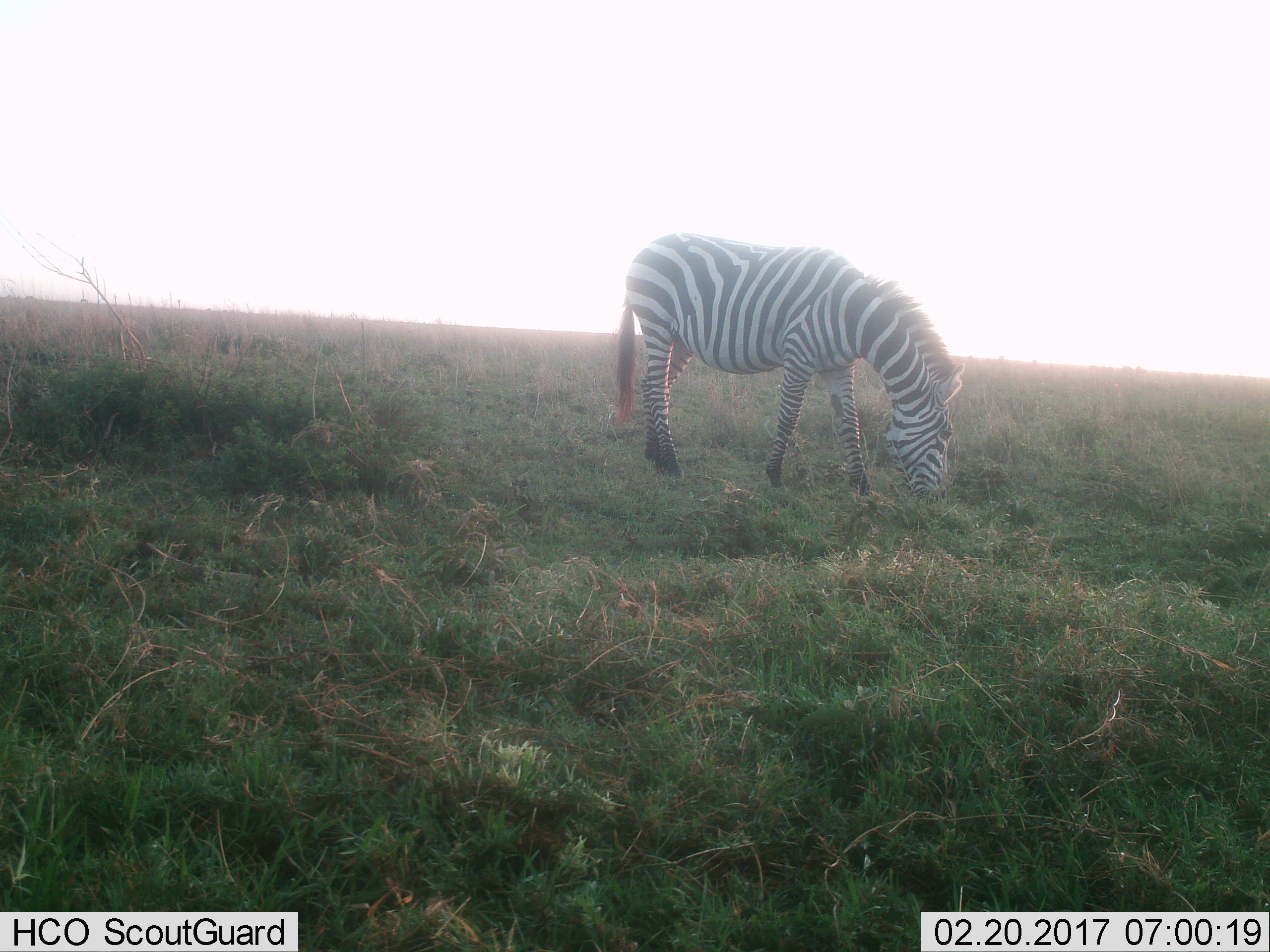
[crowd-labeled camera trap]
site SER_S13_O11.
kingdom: Animalia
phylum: Chordata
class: Mammalia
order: Perissodactyla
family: Equidae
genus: Equus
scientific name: Equus quagga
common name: plains zebra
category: zebraplains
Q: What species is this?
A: Zebraplains (plains zebra) (Equus quagga).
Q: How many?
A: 1.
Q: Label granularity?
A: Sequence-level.